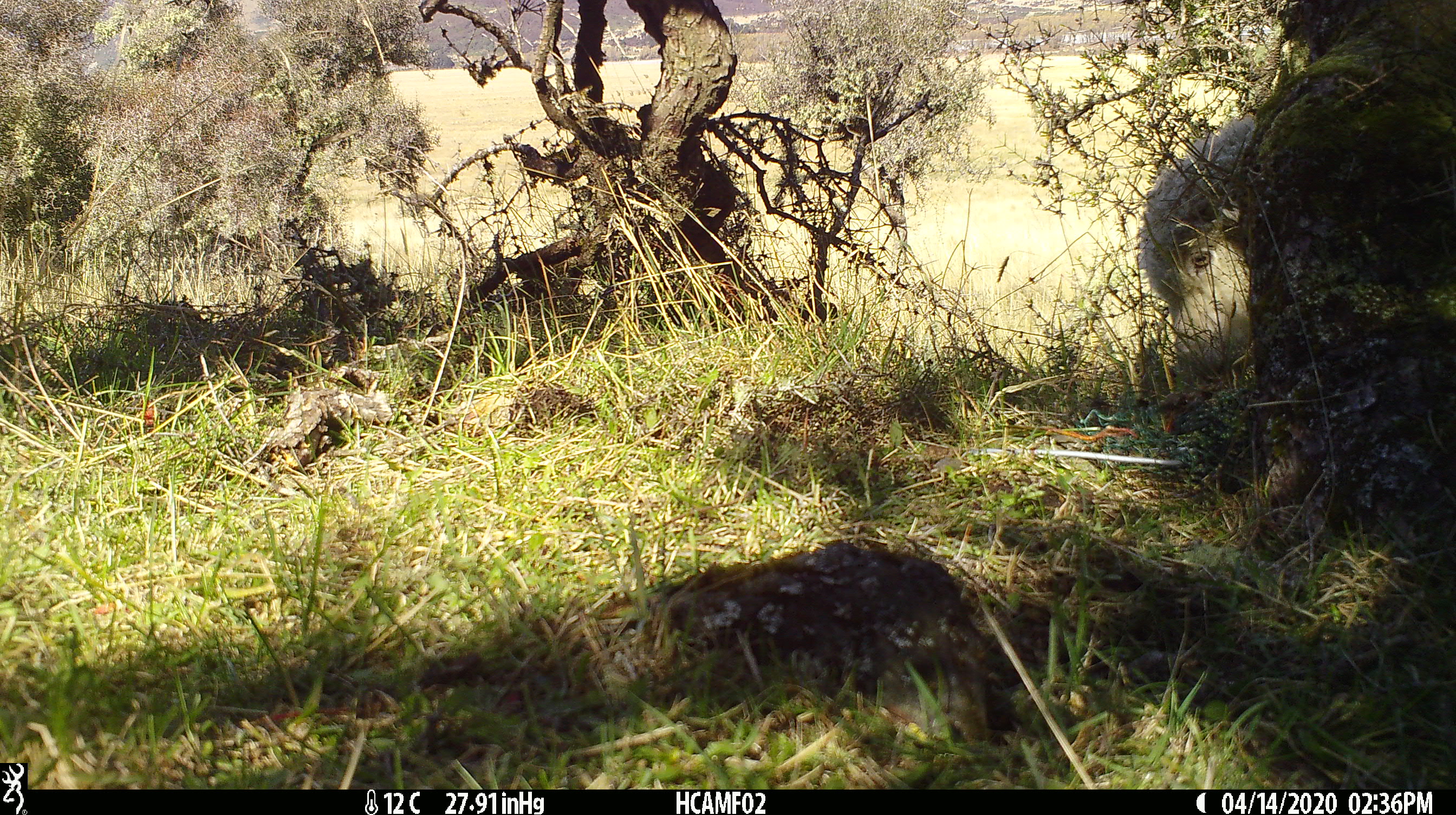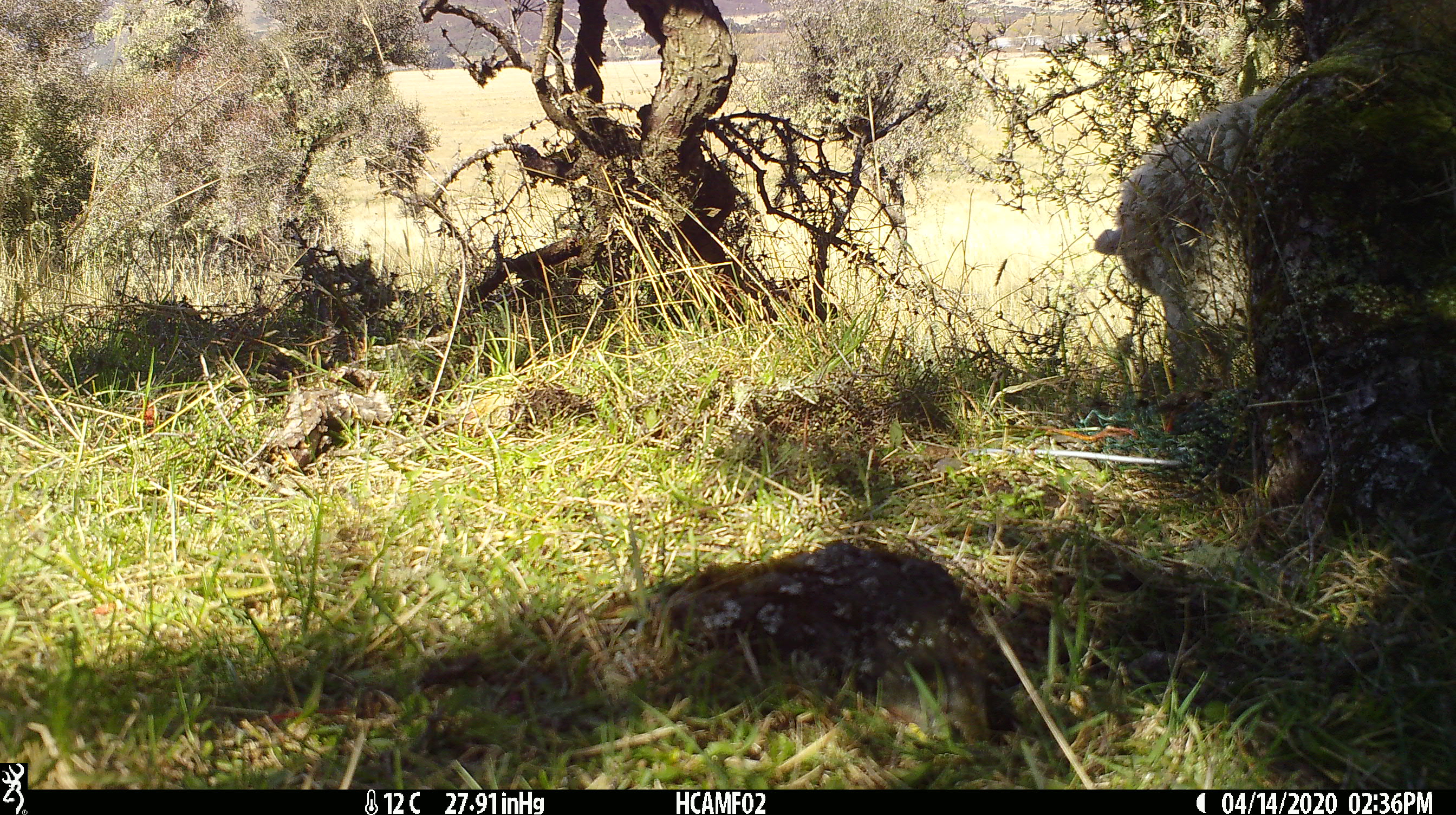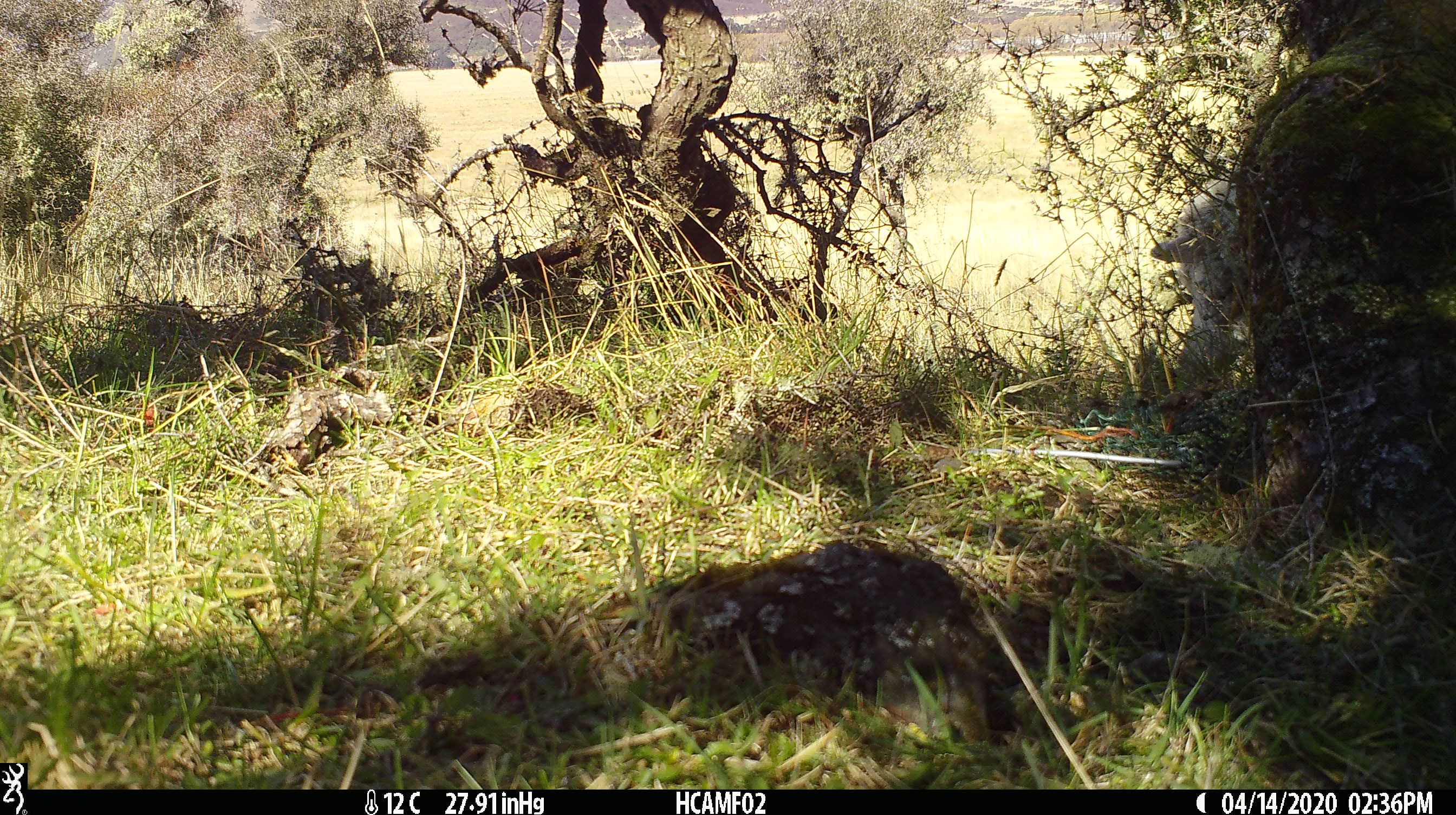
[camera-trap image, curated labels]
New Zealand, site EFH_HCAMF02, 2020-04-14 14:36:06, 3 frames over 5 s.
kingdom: Animalia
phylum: Chordata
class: Mammalia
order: Artiodactyla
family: Bovidae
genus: Ovis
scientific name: Ovis aries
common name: domestic sheep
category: sheep